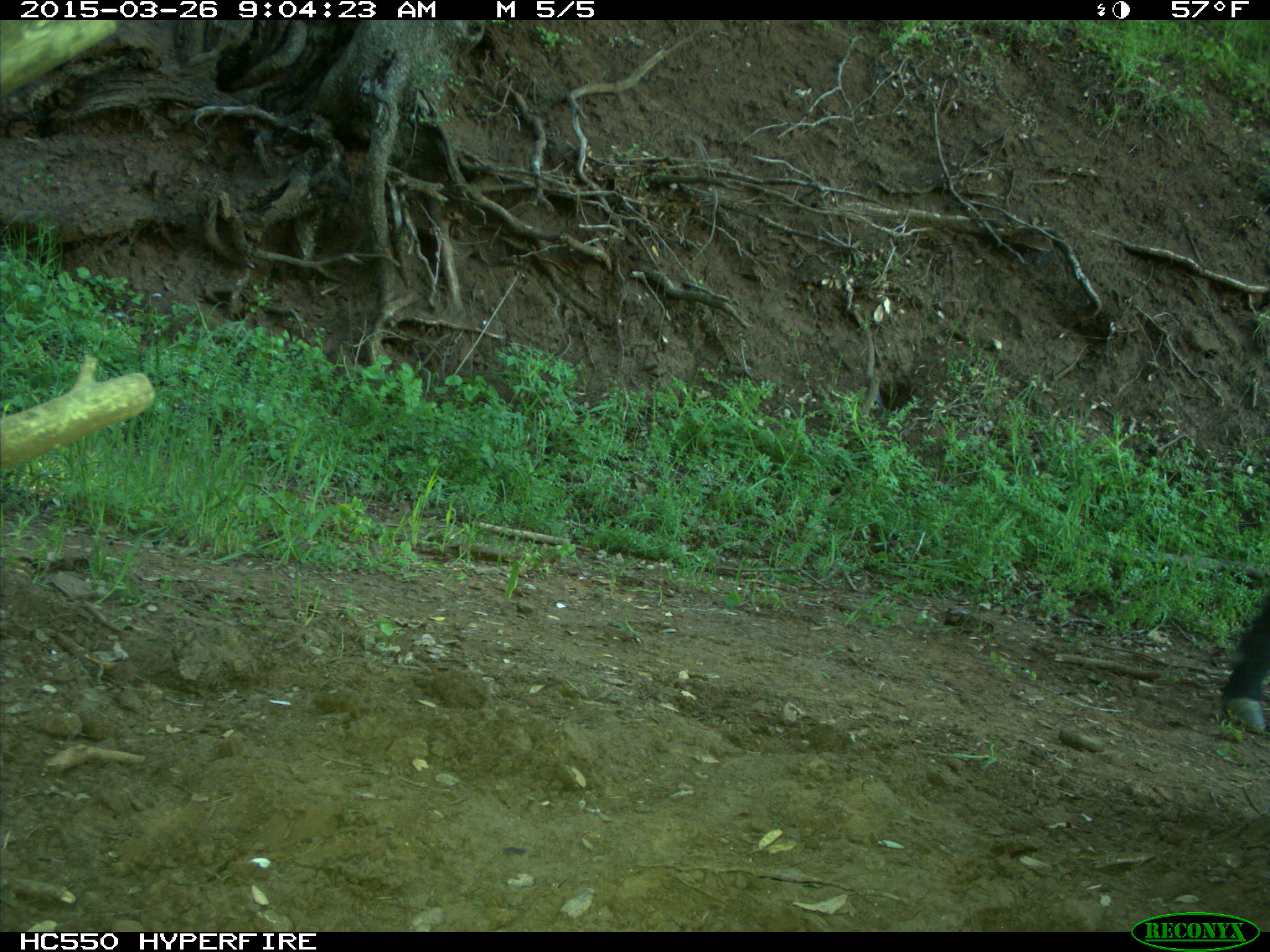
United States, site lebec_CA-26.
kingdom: Animalia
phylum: Chordata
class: Mammalia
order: Artiodactyla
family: Bovidae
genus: Bos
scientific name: Bos taurus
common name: domestic cow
Bos taurus (domestic cow).